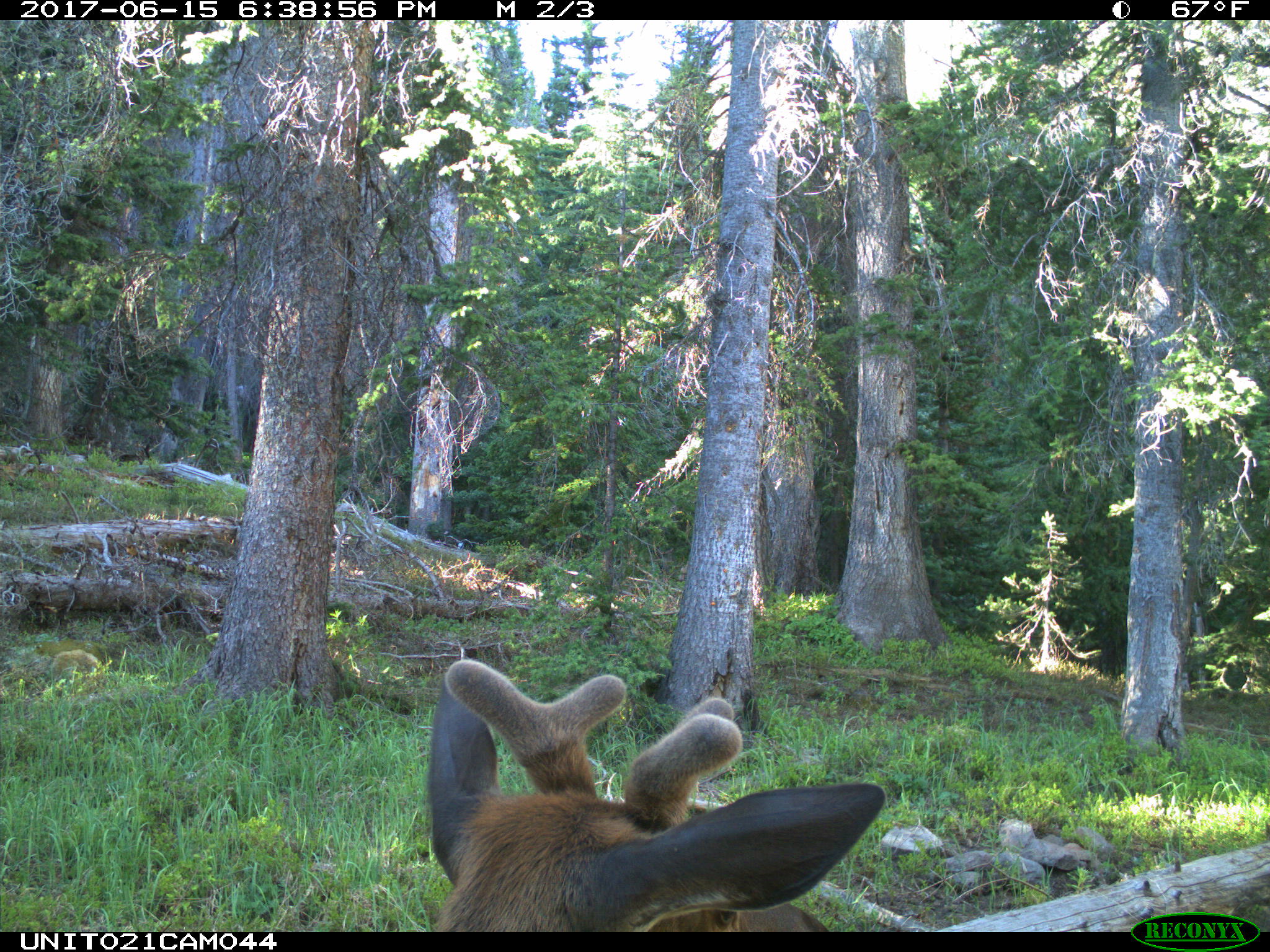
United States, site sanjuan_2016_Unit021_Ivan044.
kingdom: Animalia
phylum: Chordata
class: Mammalia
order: Artiodactyla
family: Cervidae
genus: Cervus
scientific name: Cervus elaphus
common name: red deer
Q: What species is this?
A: Cervus elaphus (red deer).